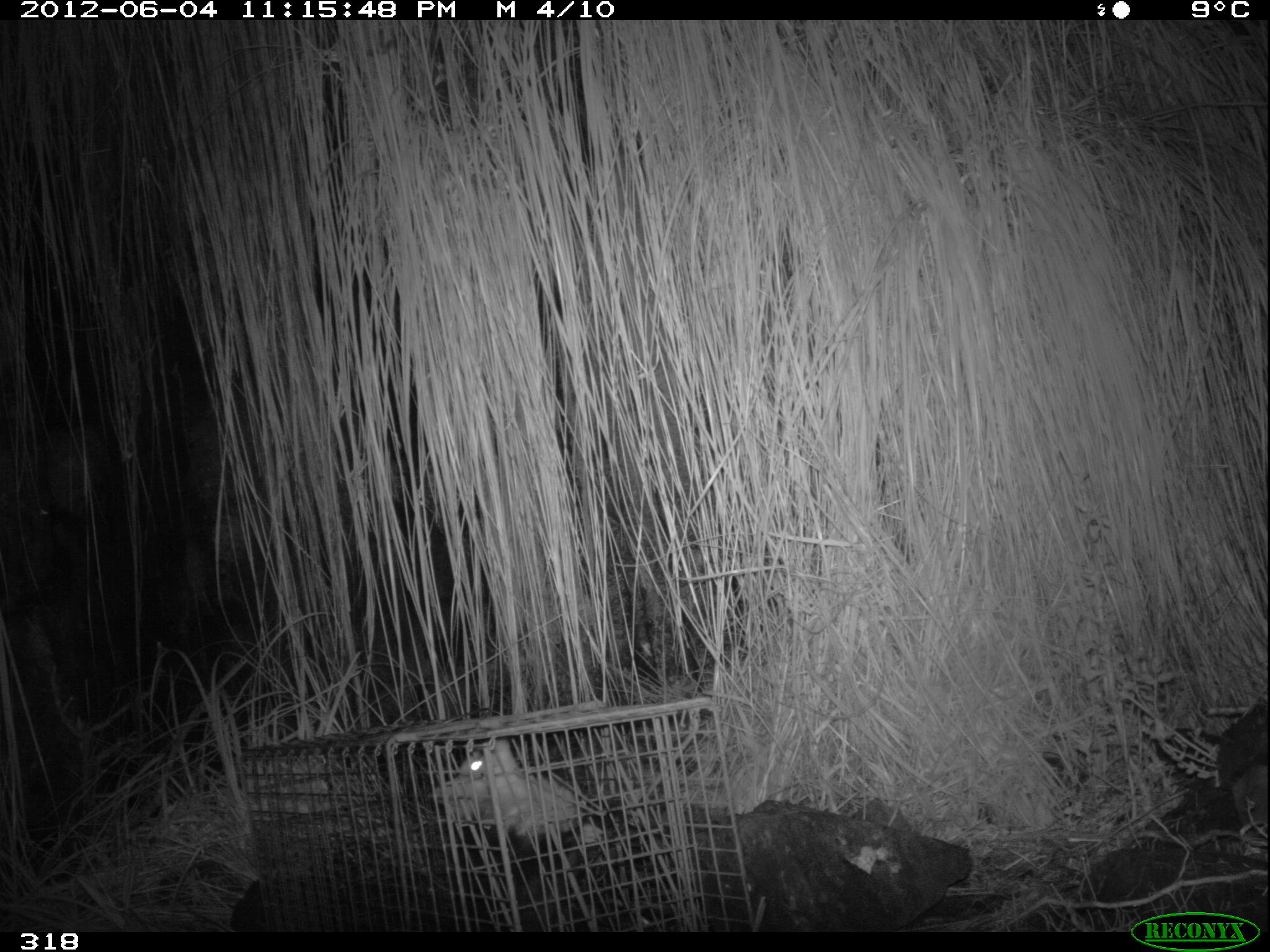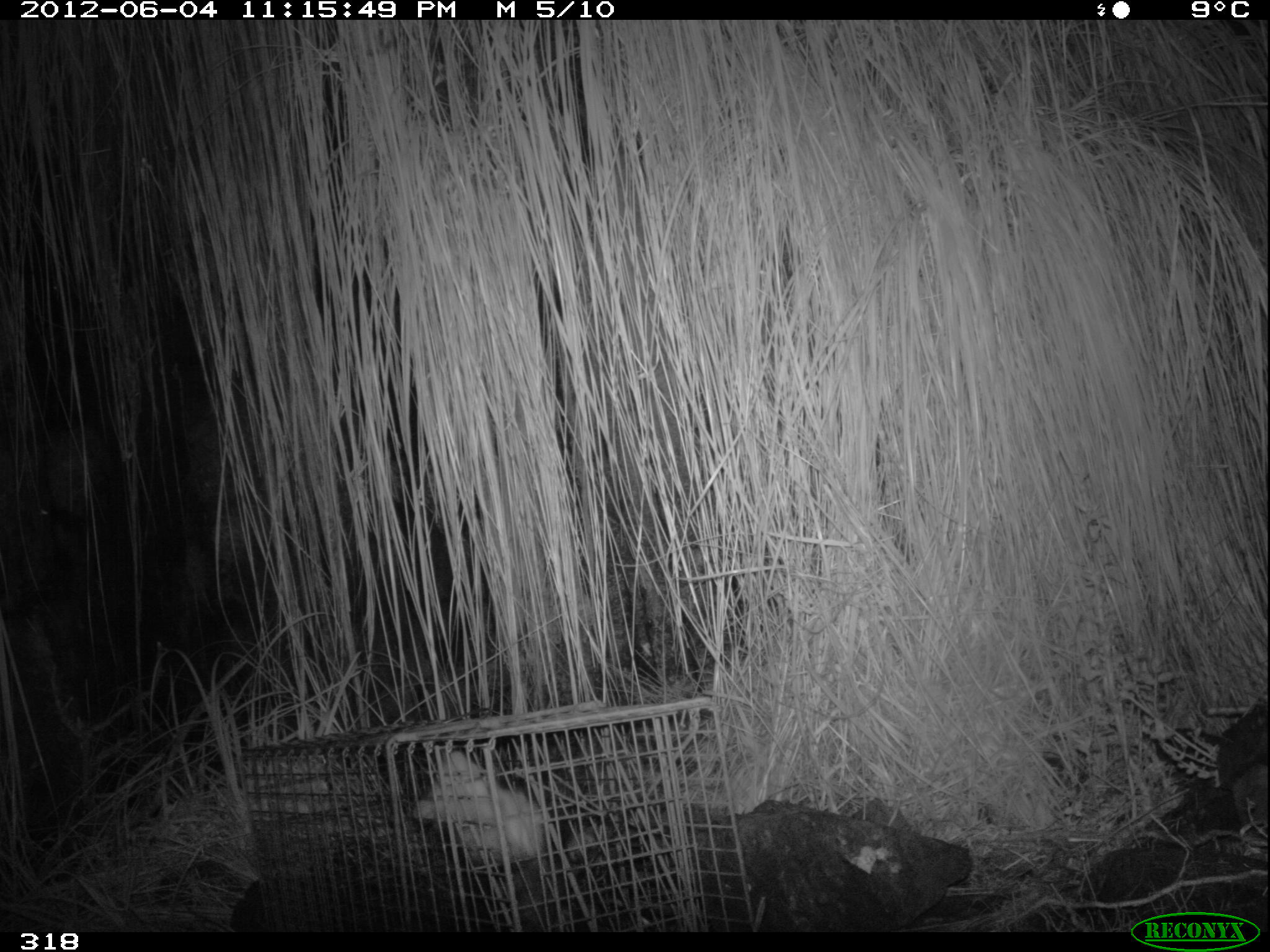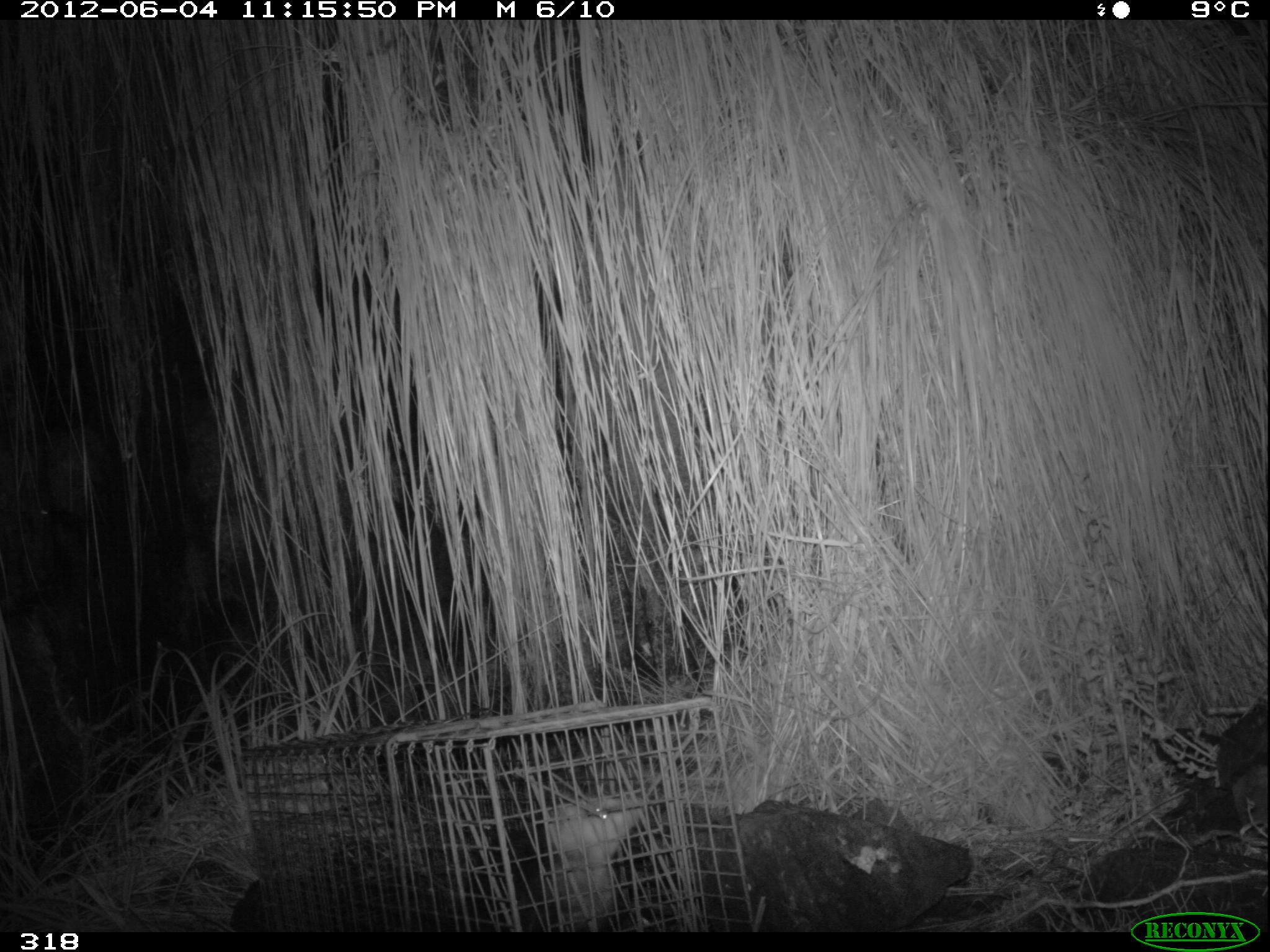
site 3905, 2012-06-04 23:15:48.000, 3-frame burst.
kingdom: Animalia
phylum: Chordata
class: Mammalia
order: Didelphimorphia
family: Didelphidae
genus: Didelphis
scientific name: Didelphis pernigra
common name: andean white-eared opossum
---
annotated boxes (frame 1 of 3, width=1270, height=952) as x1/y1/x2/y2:
didelphis pernigra: 429/739/608/931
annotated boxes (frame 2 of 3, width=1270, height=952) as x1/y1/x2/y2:
didelphis pernigra: 414/749/609/930